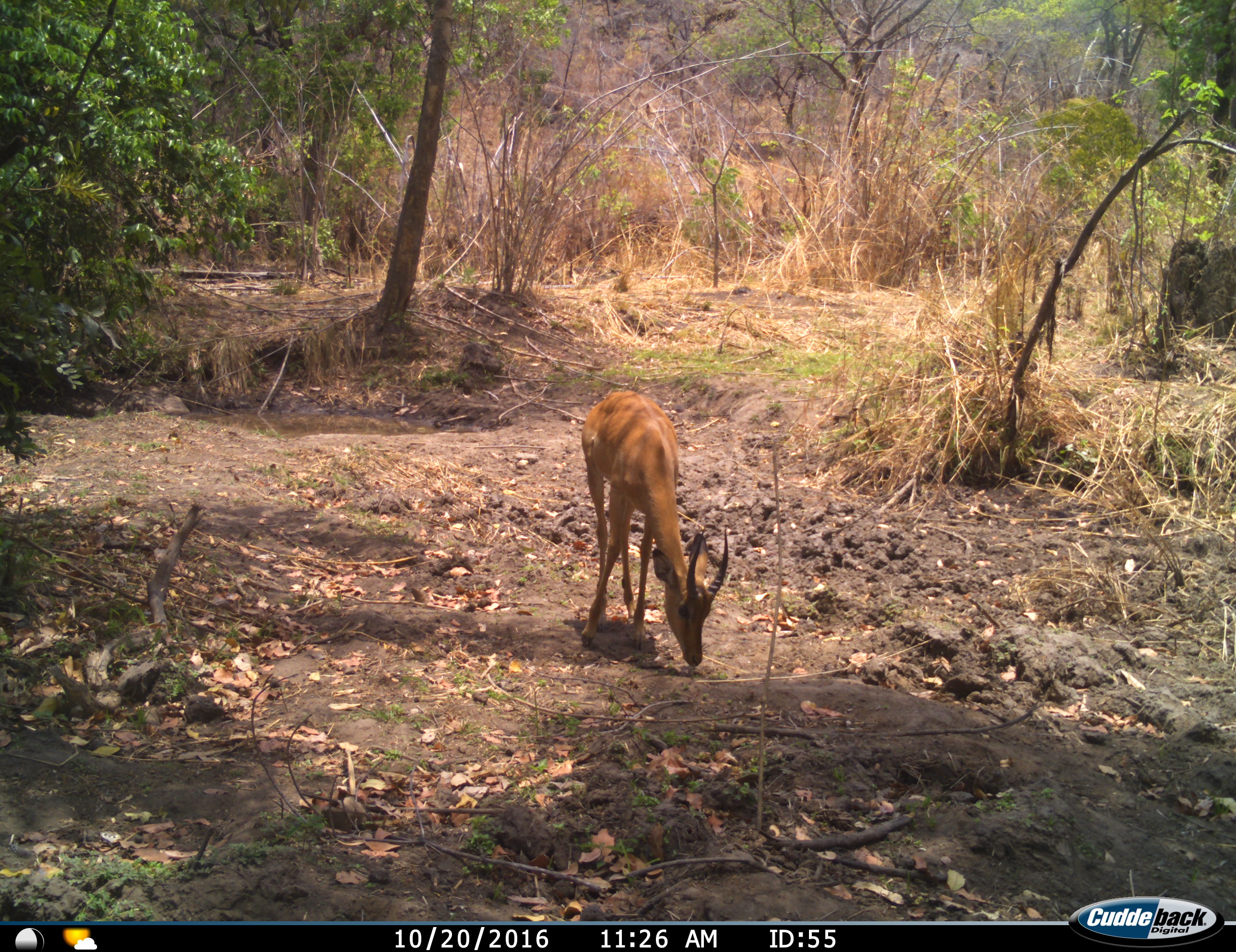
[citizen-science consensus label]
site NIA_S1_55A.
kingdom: Animalia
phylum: Chordata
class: Mammalia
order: Artiodactyla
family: Bovidae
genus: Aepyceros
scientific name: Aepyceros melampus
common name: impala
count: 1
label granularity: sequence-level